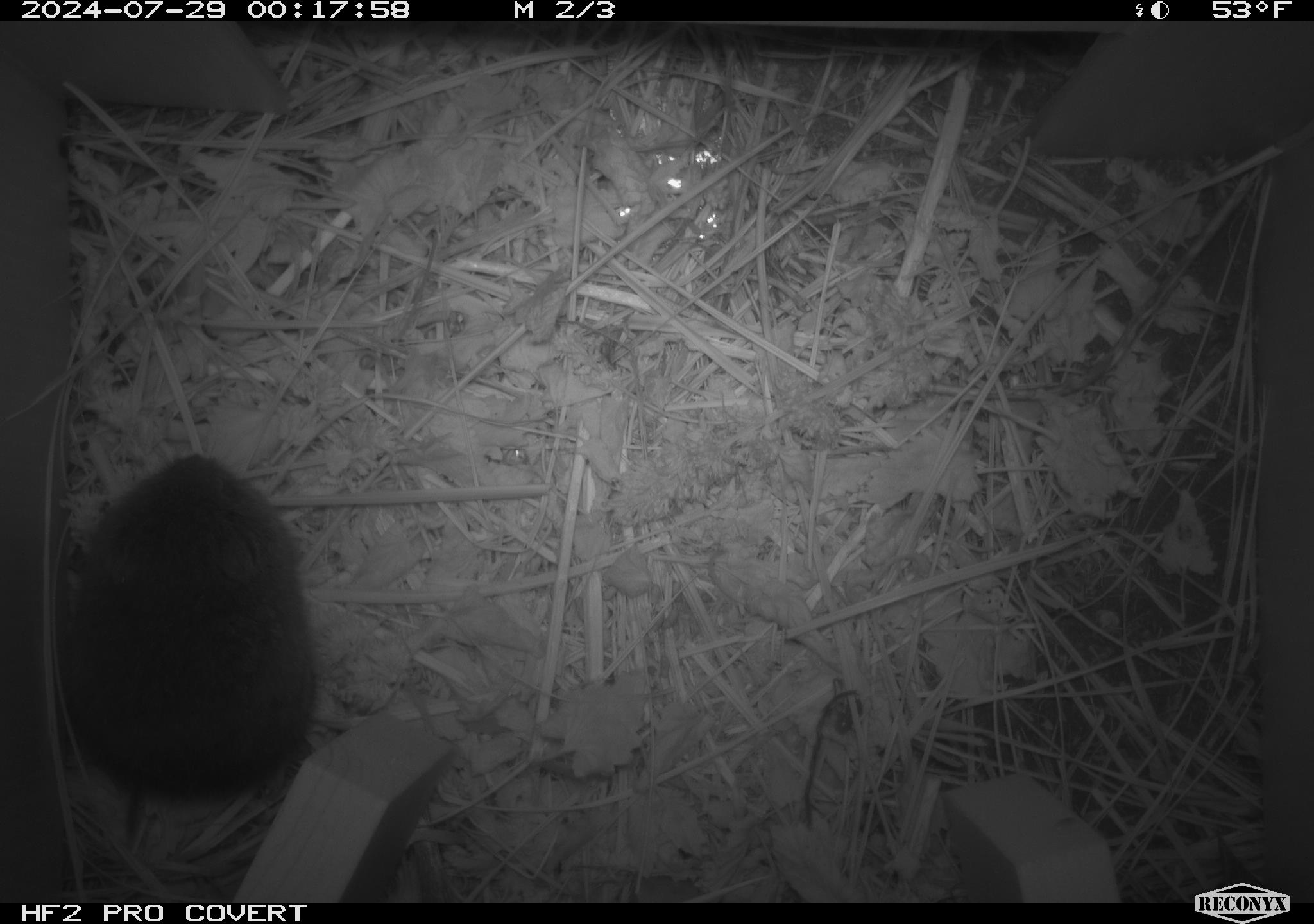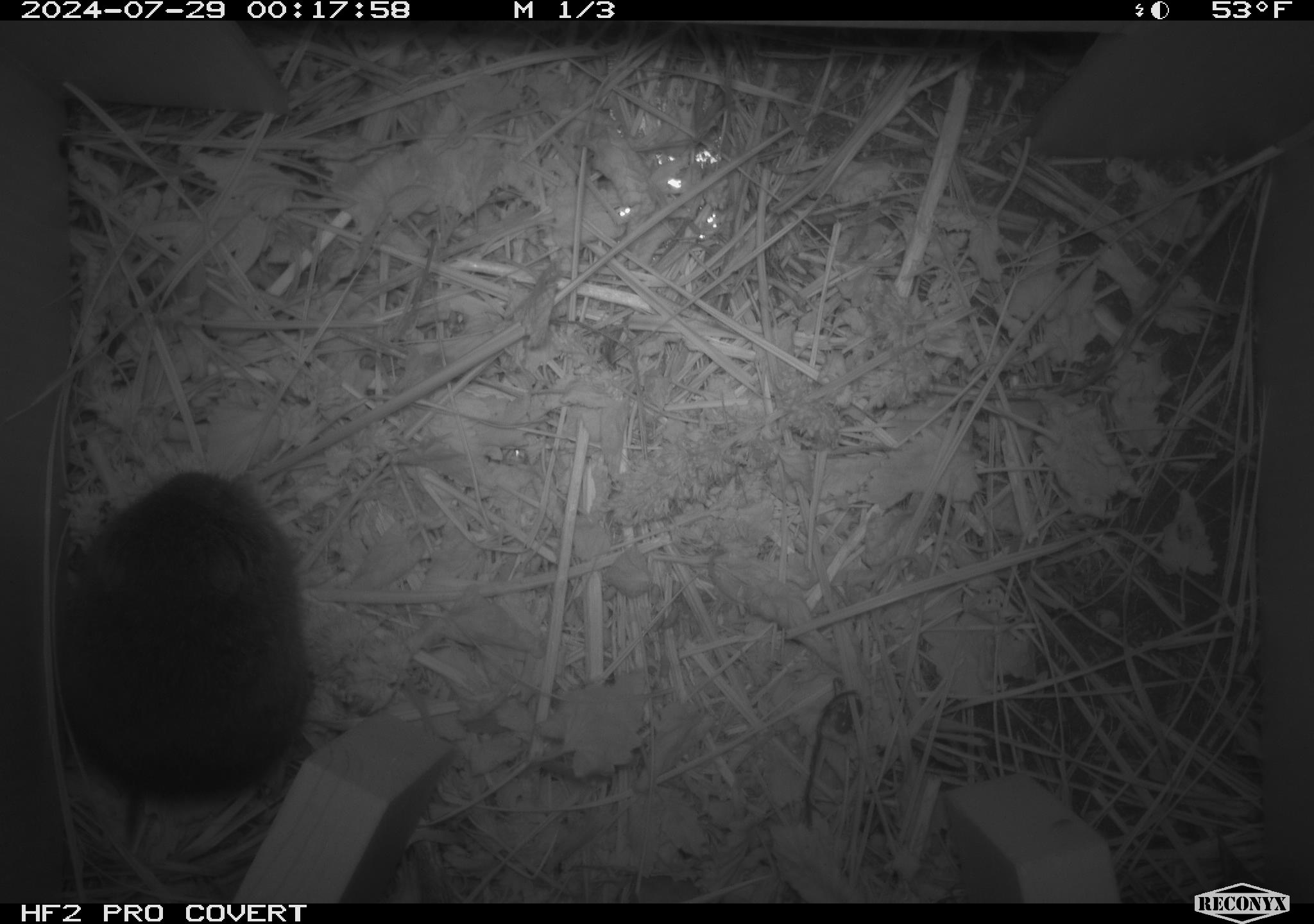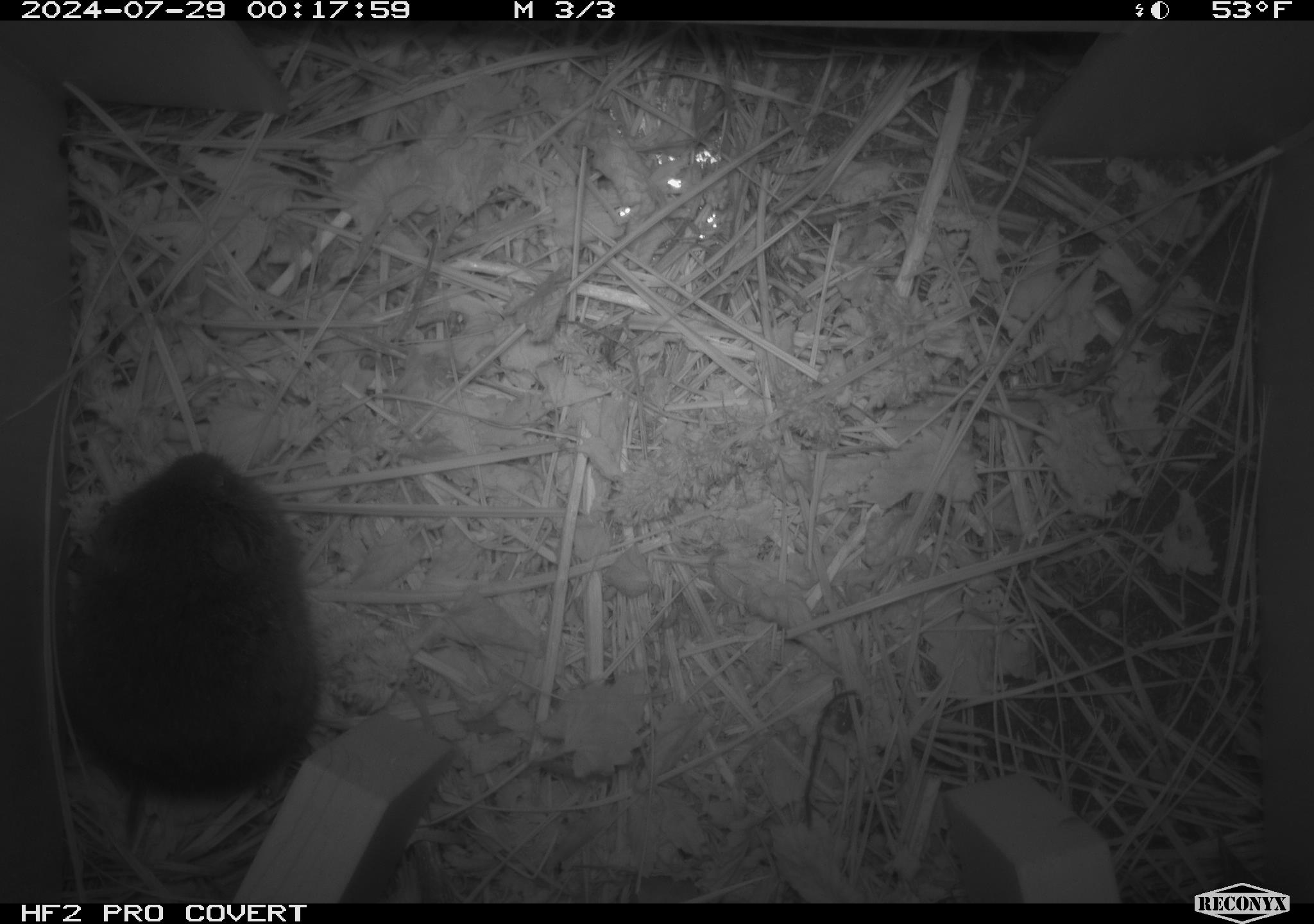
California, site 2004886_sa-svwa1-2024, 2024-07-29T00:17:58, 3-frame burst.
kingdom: Animalia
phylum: Chordata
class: Mammalia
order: Rodentia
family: Cricetidae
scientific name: Arvicolinae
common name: voles, lemmings, and muskrats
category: arvicolinae subfamily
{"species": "arvicolinae subfamily (voles, lemmings, and muskrats) (Arvicolinae)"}